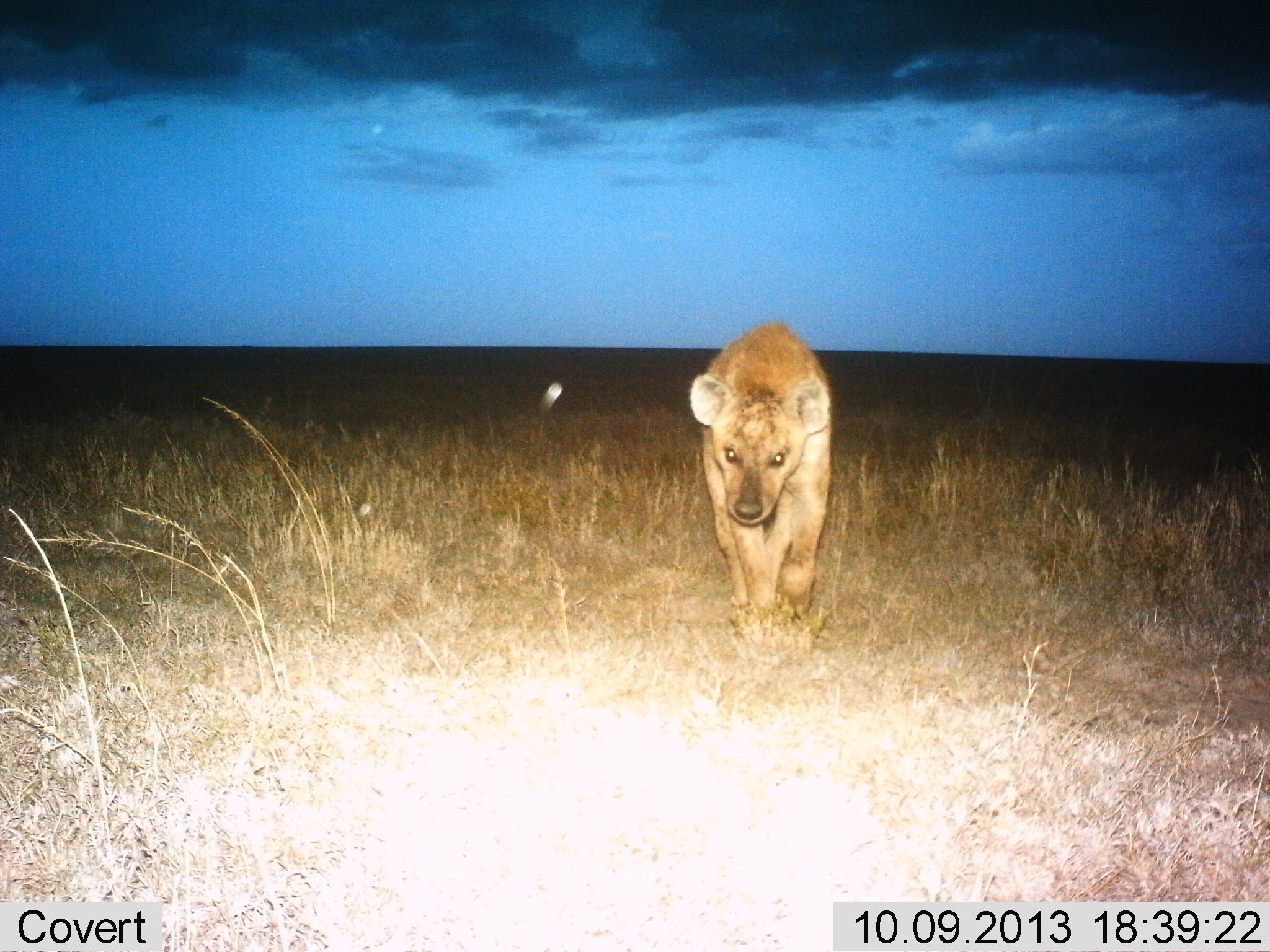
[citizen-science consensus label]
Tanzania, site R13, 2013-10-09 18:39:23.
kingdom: Animalia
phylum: Chordata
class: Mammalia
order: Carnivora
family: Hyaenidae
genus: Crocuta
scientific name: Crocuta crocuta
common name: spotted hyena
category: hyenaspotted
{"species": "hyenaspotted (spotted hyena) (Crocuta crocuta)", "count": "1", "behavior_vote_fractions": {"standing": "24%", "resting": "0%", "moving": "76%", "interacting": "0%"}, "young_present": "0%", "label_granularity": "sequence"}